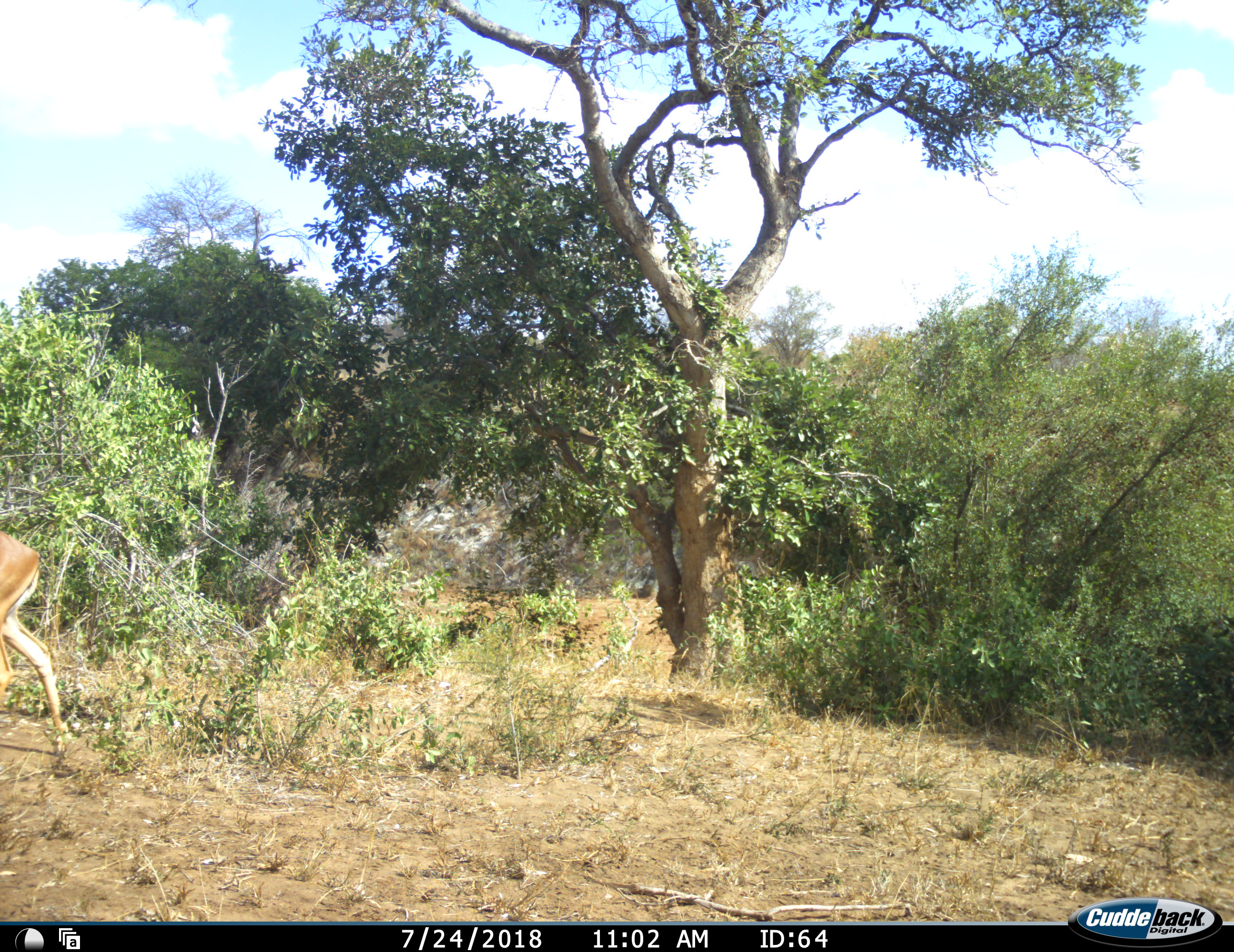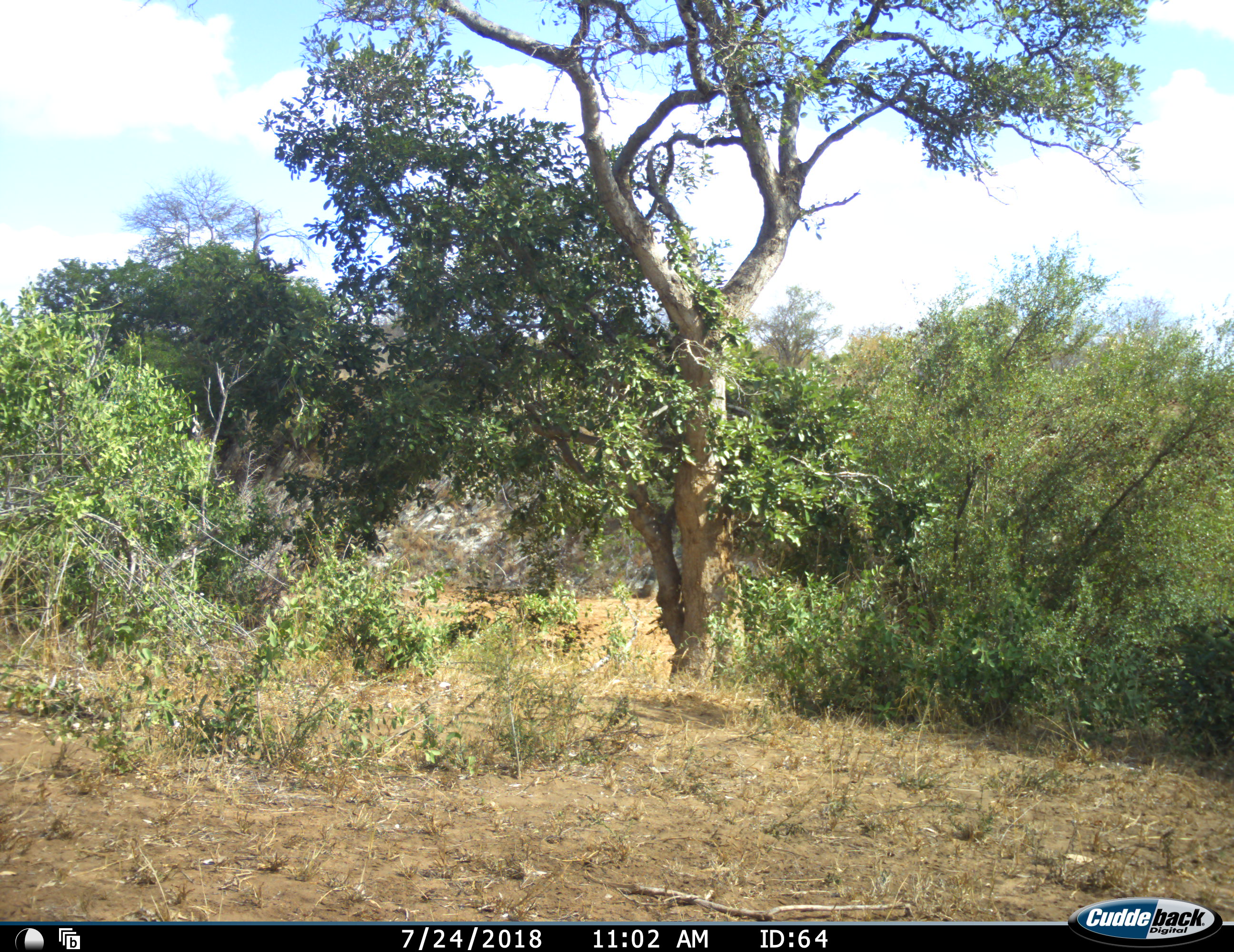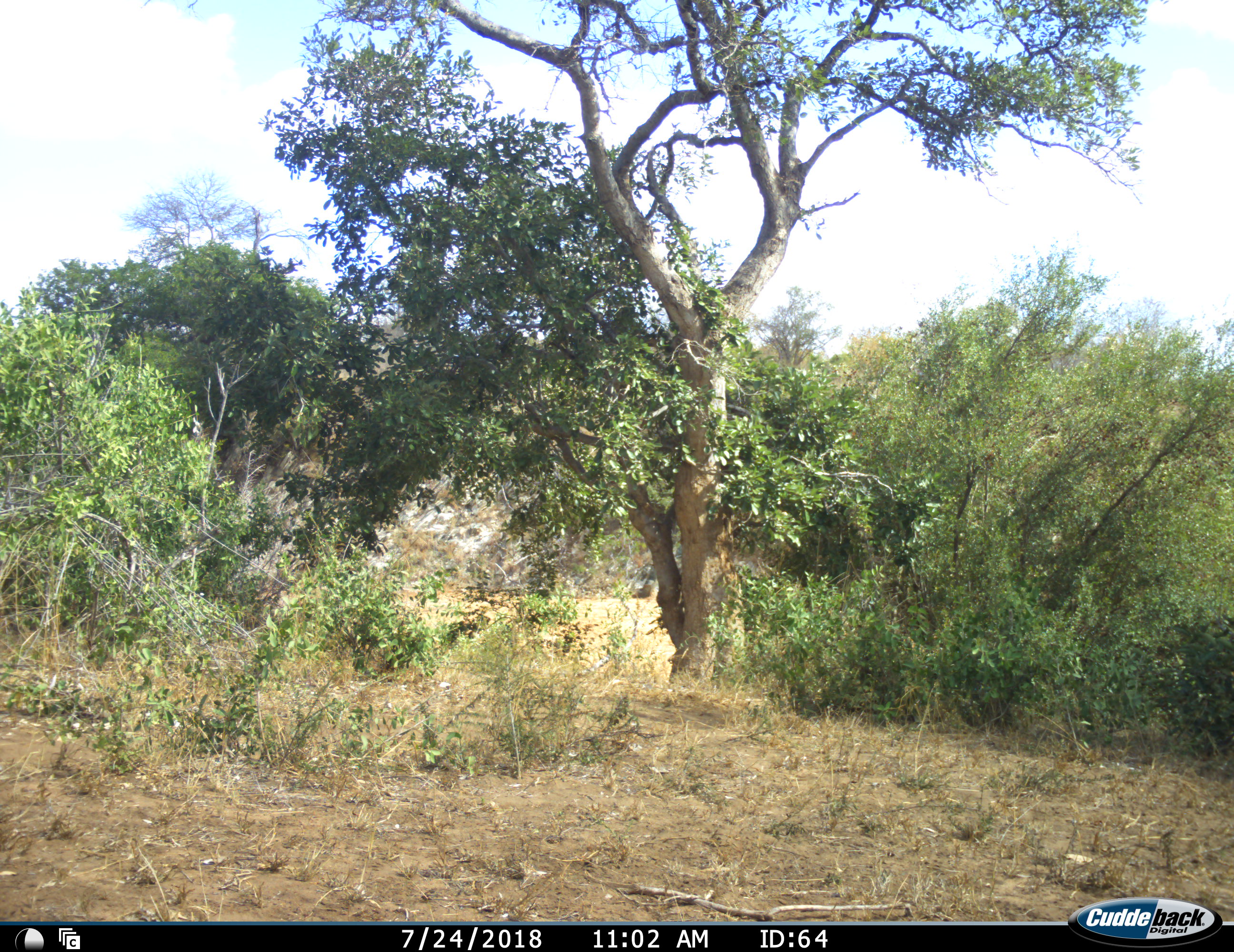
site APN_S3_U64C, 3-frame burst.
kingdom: Animalia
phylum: Chordata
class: Mammalia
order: Artiodactyla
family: Bovidae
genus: Aepyceros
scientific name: Aepyceros melampus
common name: impala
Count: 1.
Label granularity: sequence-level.